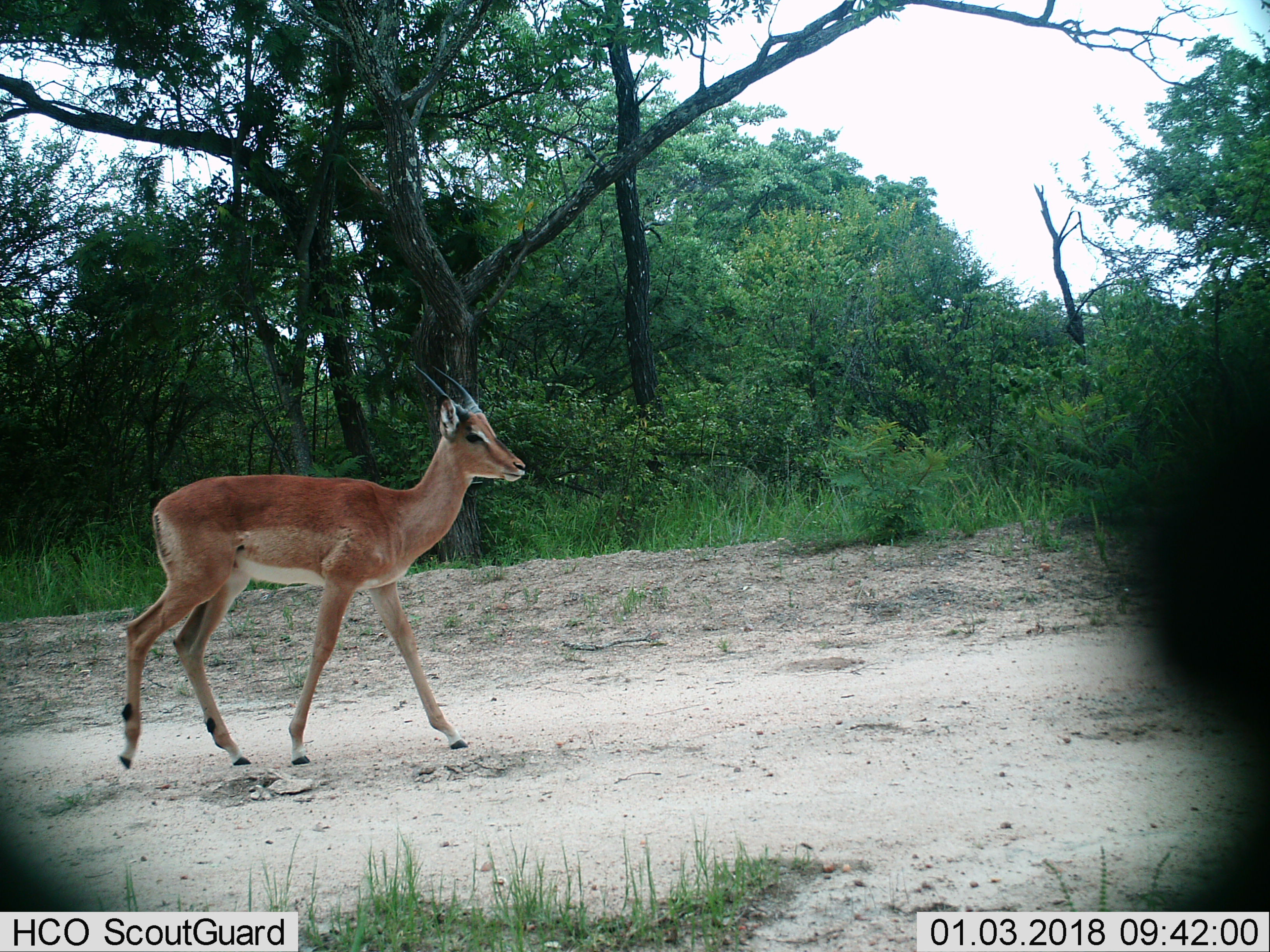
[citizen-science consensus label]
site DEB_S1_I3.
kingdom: Animalia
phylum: Chordata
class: Mammalia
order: Artiodactyla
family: Bovidae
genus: Aepyceros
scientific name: Aepyceros melampus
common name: impala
Impala (Aepyceros melampus), count 1. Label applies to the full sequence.